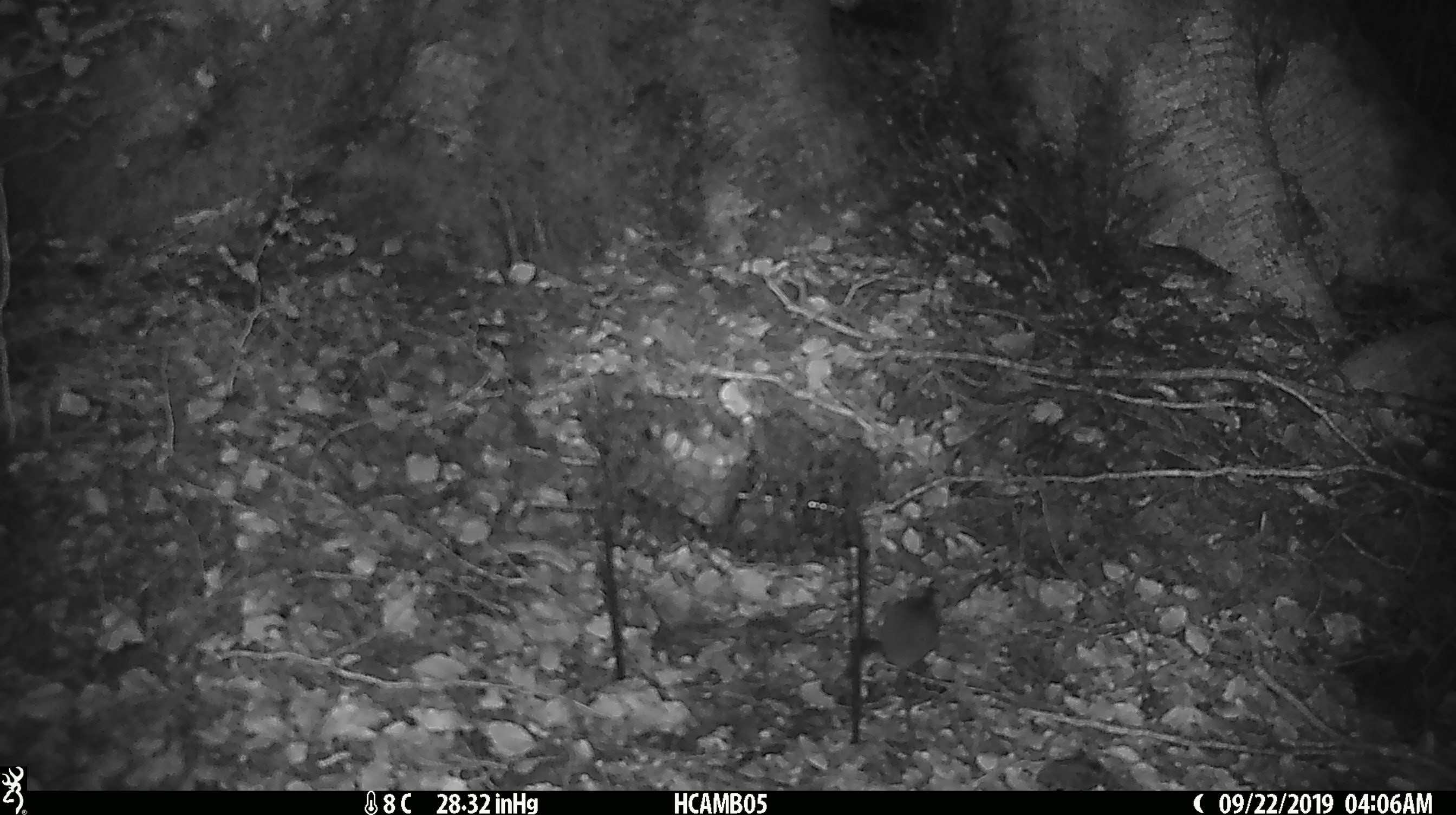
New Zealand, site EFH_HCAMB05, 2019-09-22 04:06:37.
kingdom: Animalia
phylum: Chordata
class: Mammalia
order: Rodentia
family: Muridae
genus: Mus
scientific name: Mus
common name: mouse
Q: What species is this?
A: Mouse (Mus).